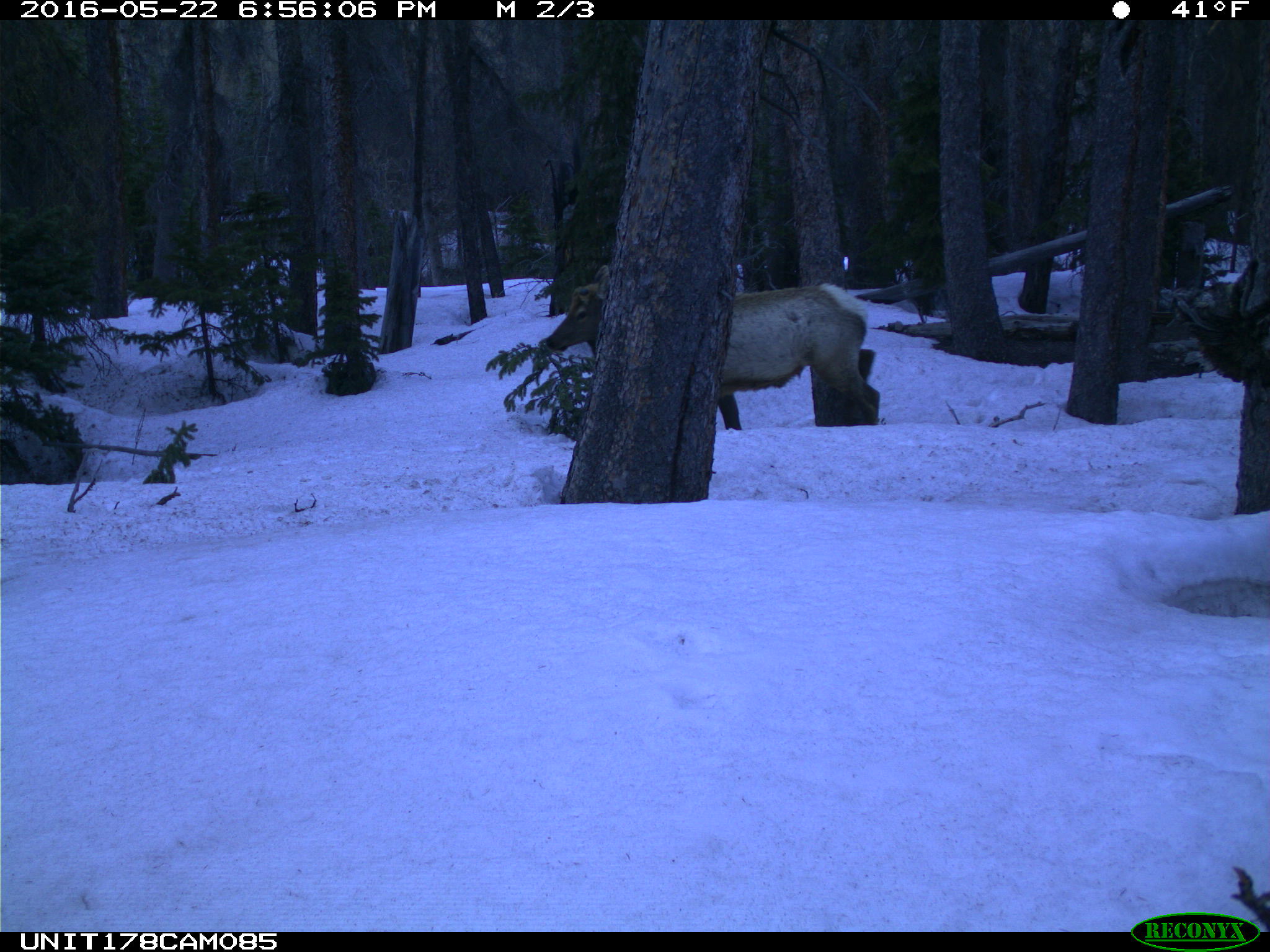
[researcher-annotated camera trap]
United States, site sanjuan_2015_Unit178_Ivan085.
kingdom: Animalia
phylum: Chordata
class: Mammalia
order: Artiodactyla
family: Cervidae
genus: Cervus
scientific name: Cervus elaphus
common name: red deer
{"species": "Cervus elaphus (red deer)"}